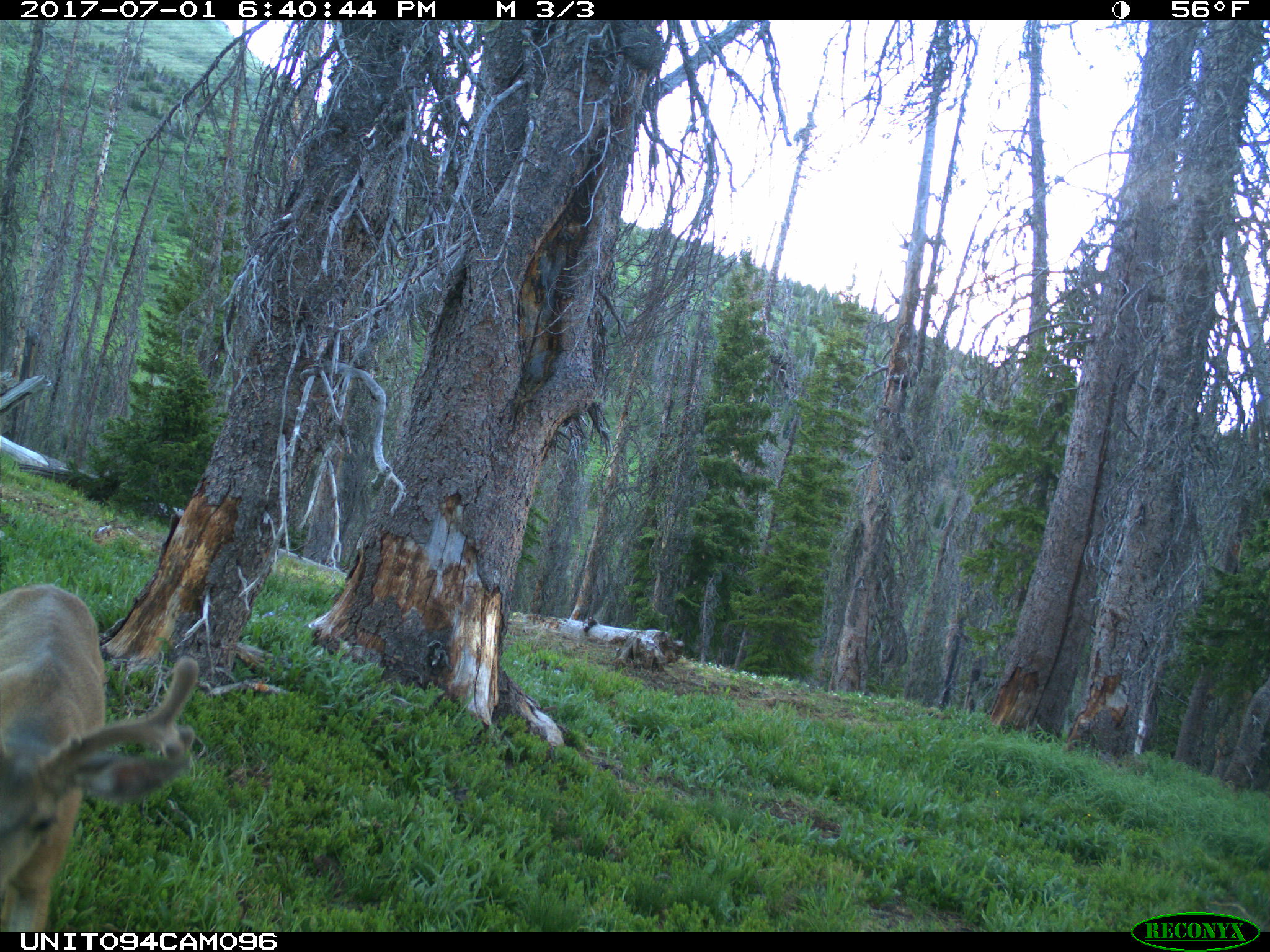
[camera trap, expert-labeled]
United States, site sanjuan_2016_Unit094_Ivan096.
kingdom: Animalia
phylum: Chordata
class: Mammalia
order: Artiodactyla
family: Cervidae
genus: Odocoileus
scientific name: Odocoileus hemionus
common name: mule deer